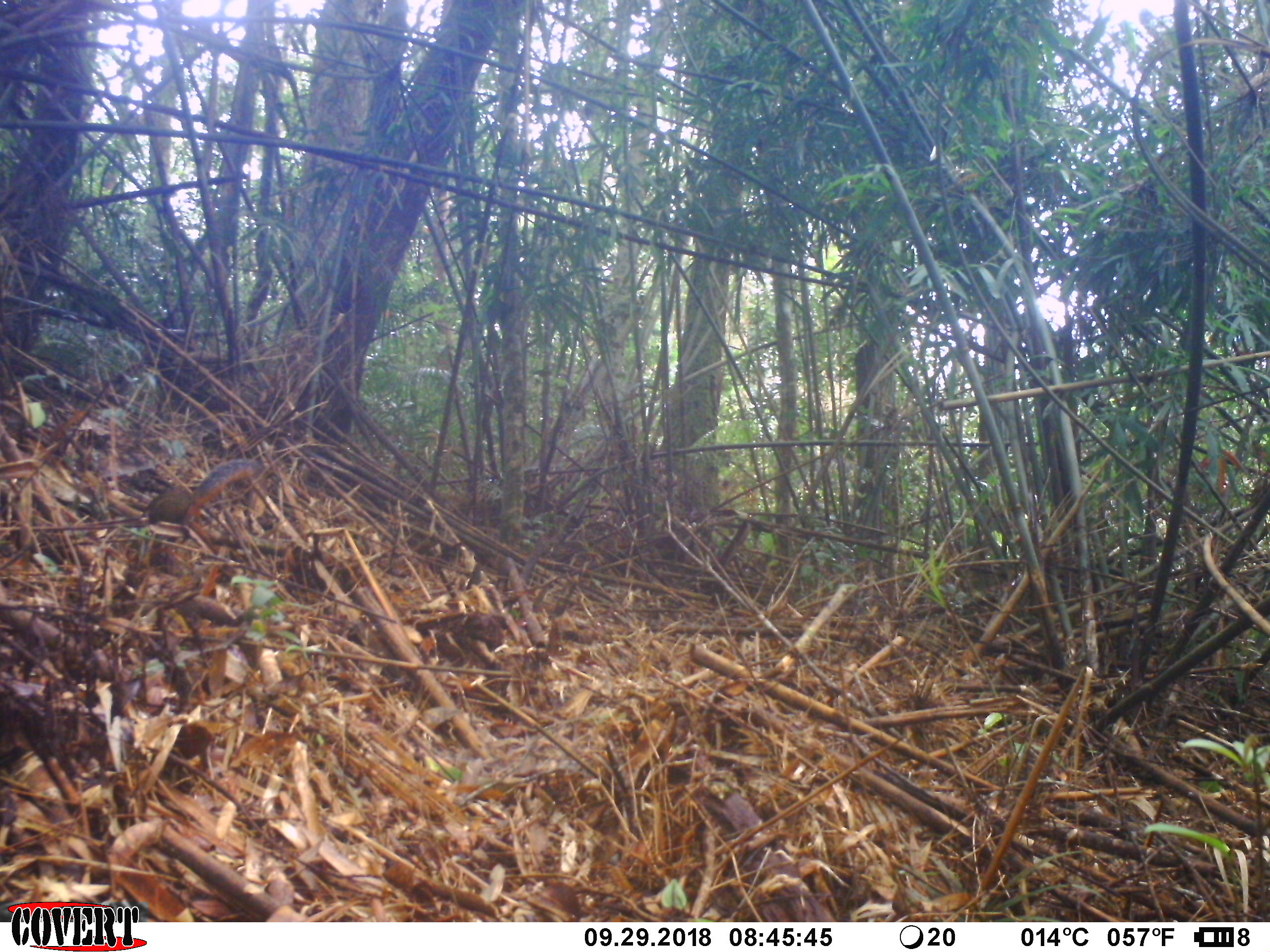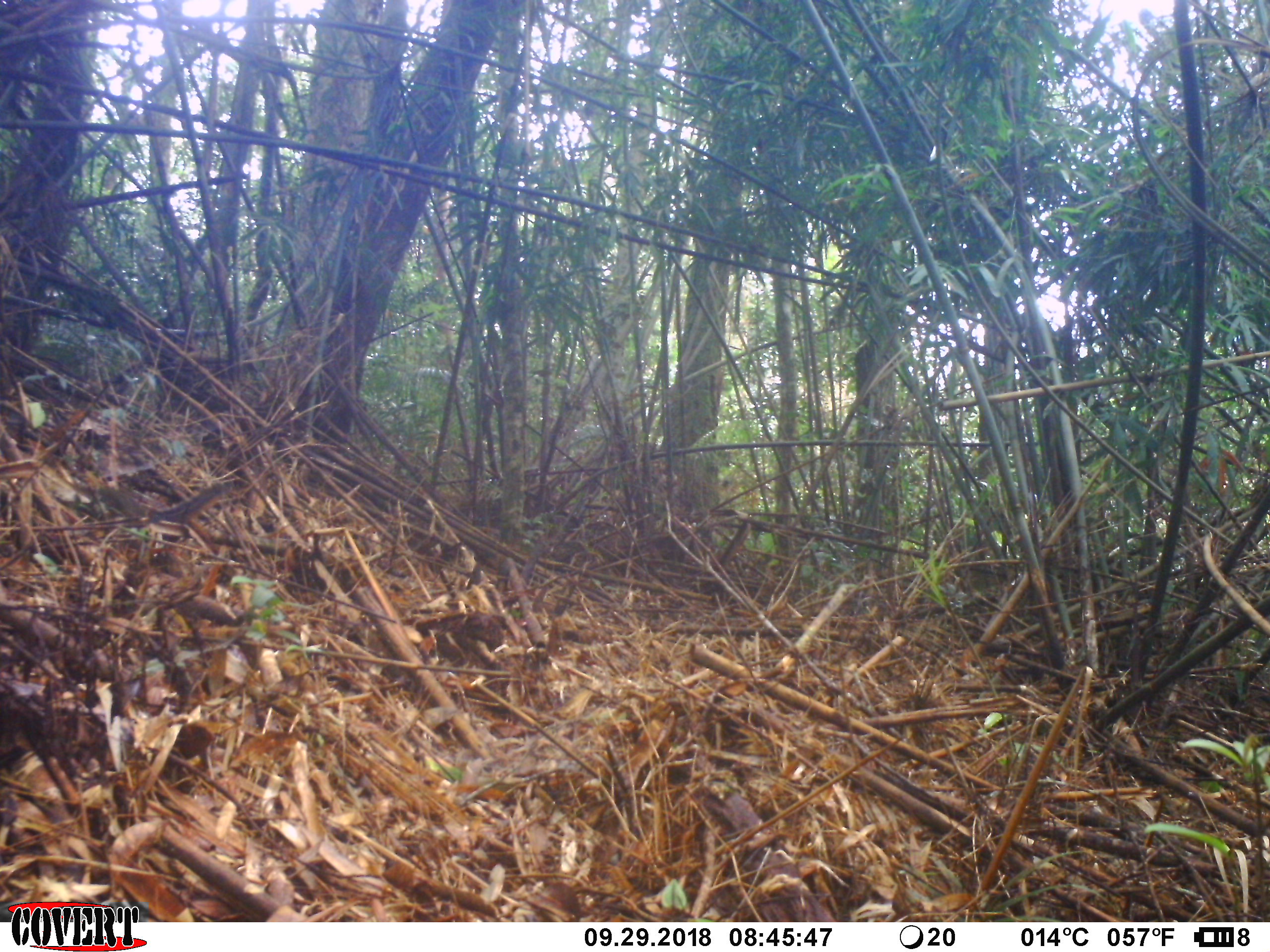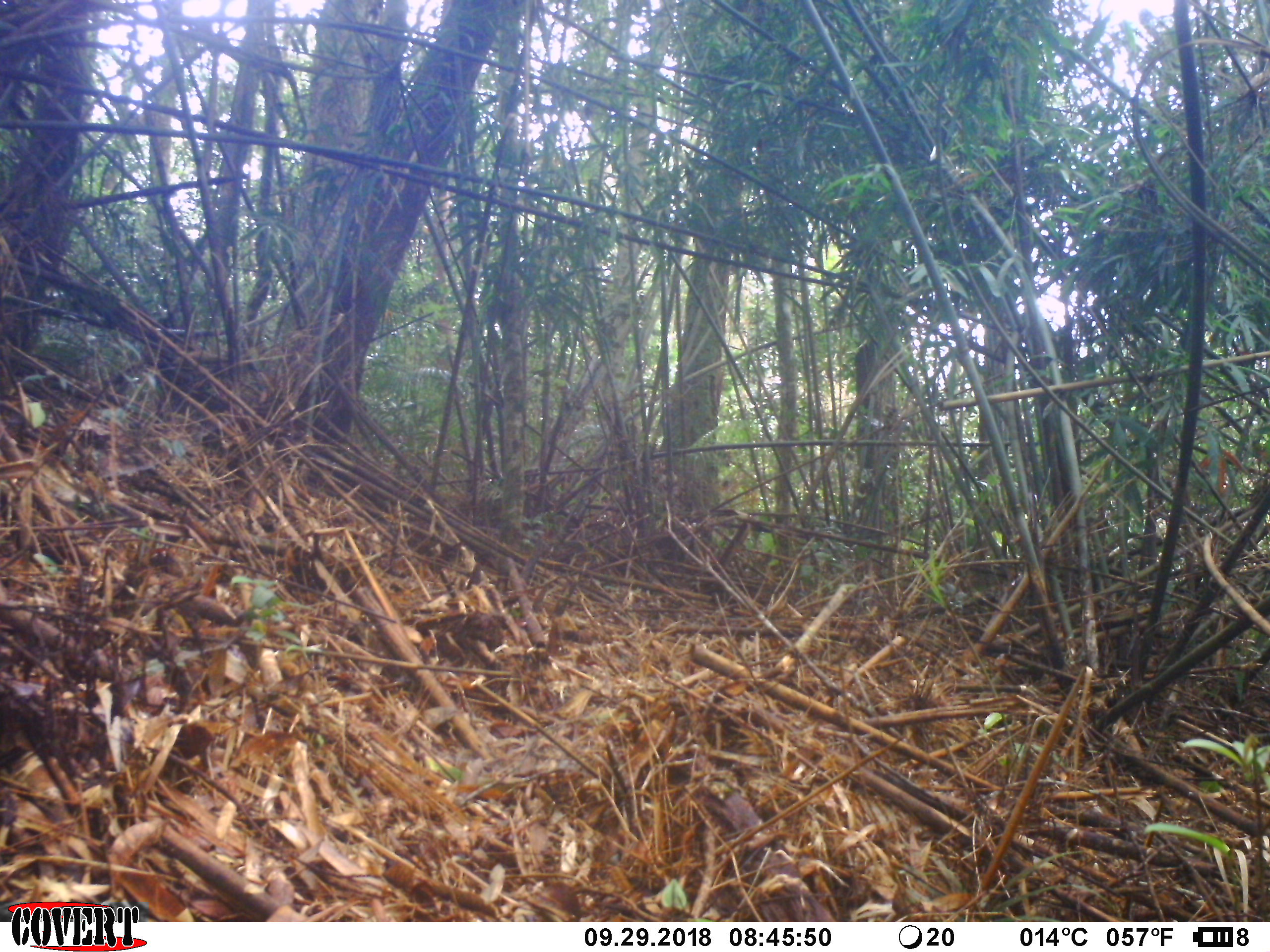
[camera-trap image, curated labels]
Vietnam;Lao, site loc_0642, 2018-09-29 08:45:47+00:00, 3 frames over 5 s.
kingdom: Animalia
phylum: Chordata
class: Mammalia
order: Rodentia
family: Sciuridae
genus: Dremomys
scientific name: Dremomys rufigenis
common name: red-cheeked squirrel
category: red cheeked squirrel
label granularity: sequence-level